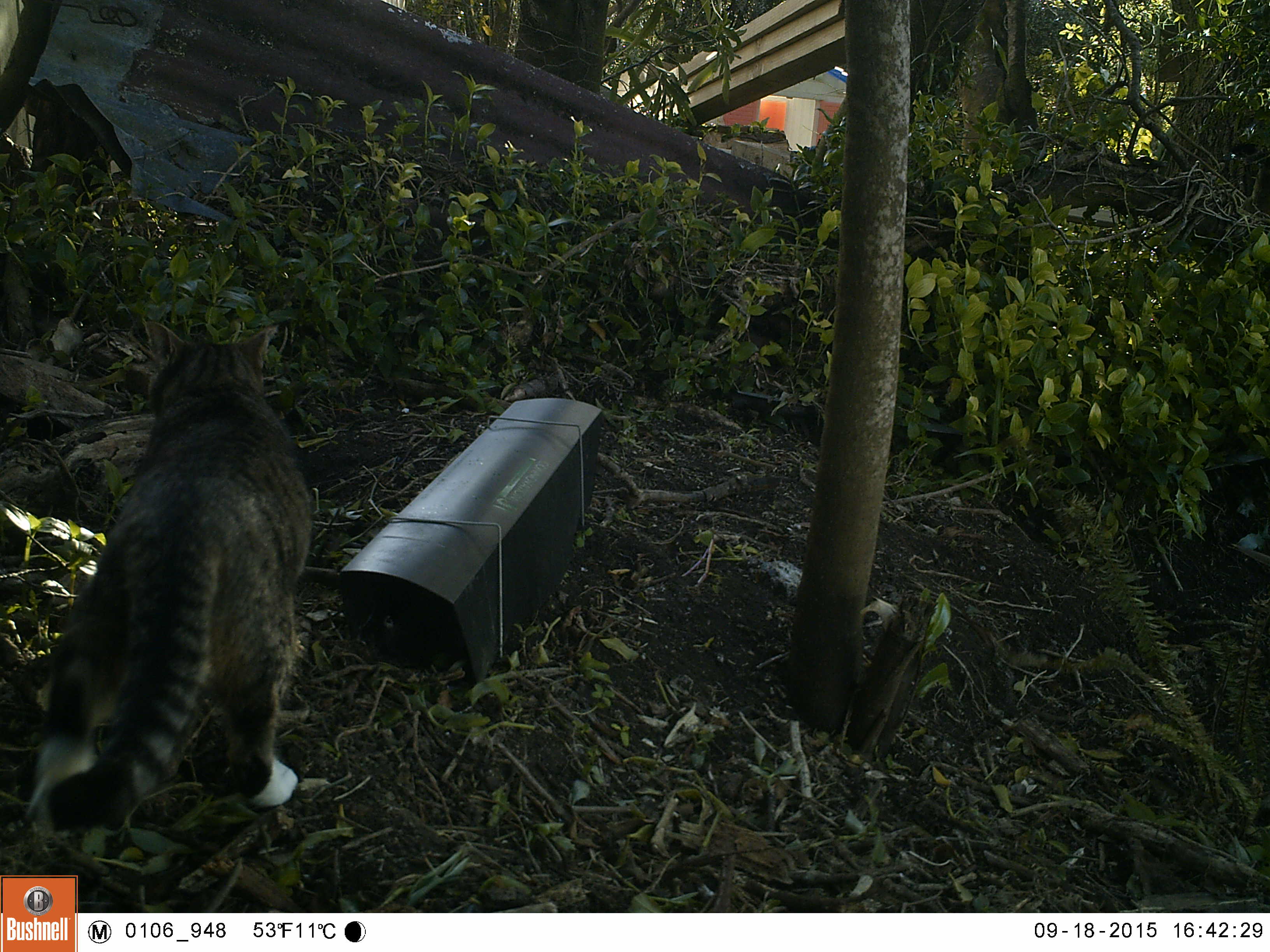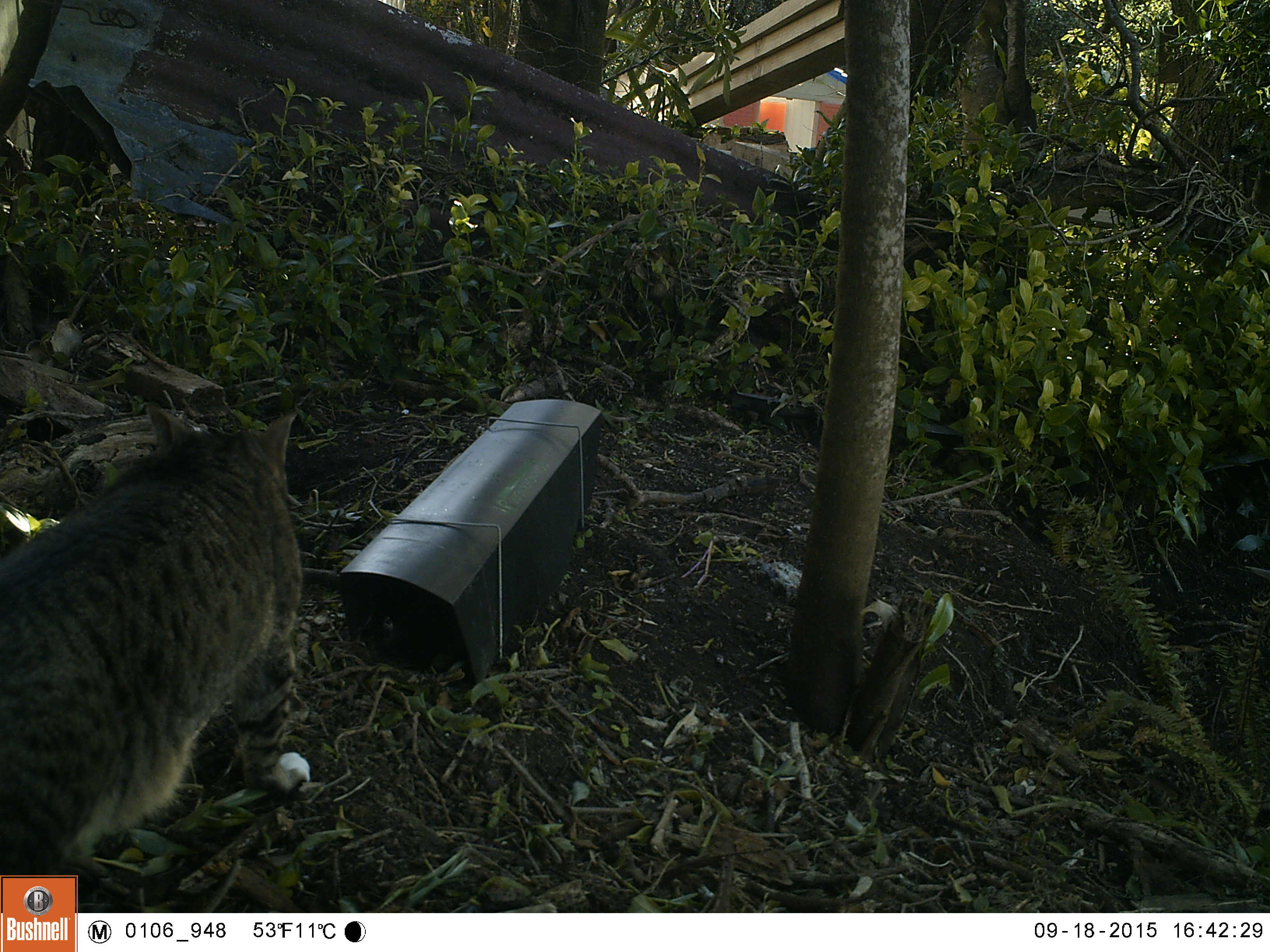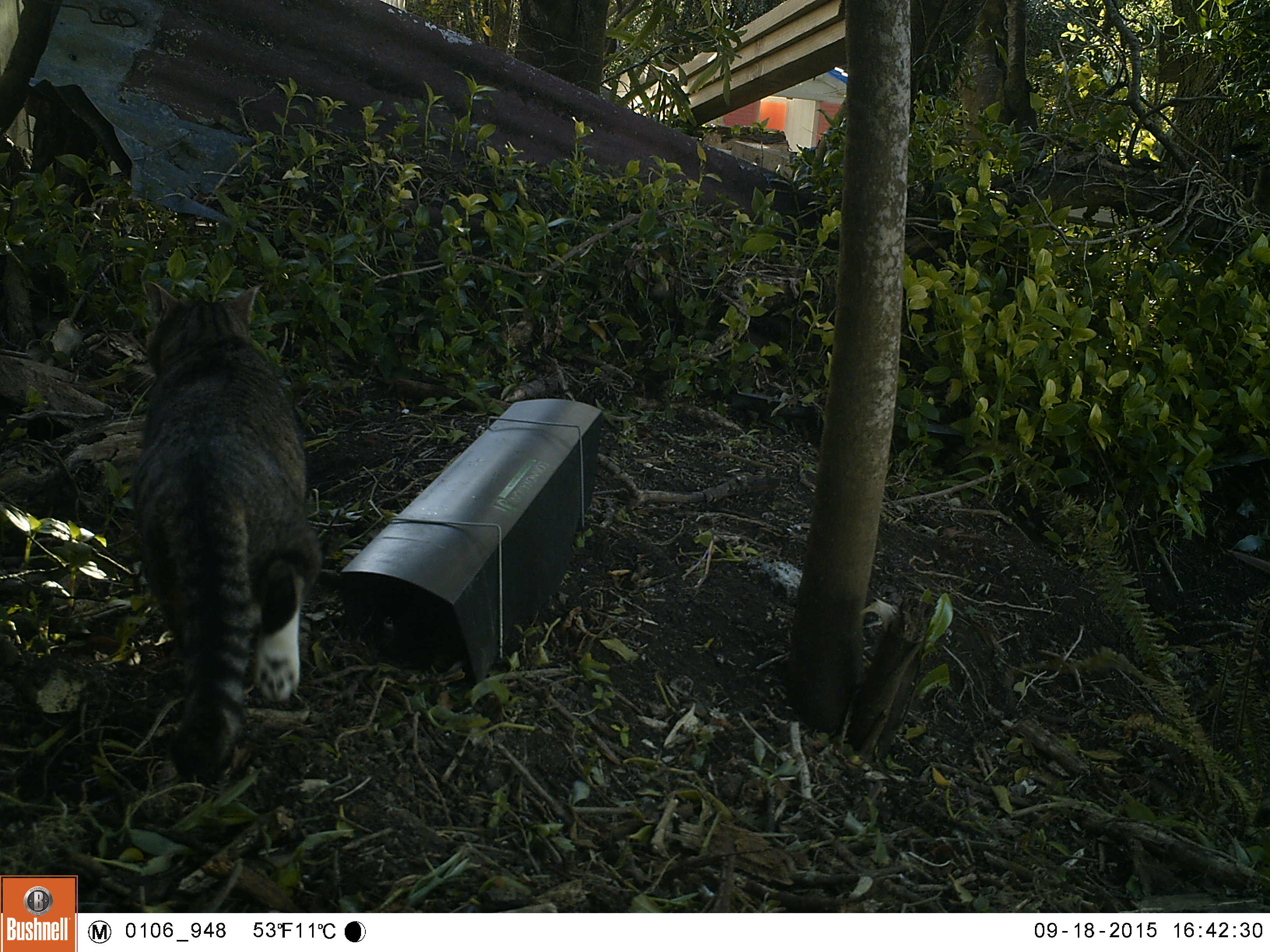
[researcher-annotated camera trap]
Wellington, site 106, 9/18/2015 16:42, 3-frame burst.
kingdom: Animalia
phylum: Chordata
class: Mammalia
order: Carnivora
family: Felidae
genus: Felis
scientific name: Felis catus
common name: cat